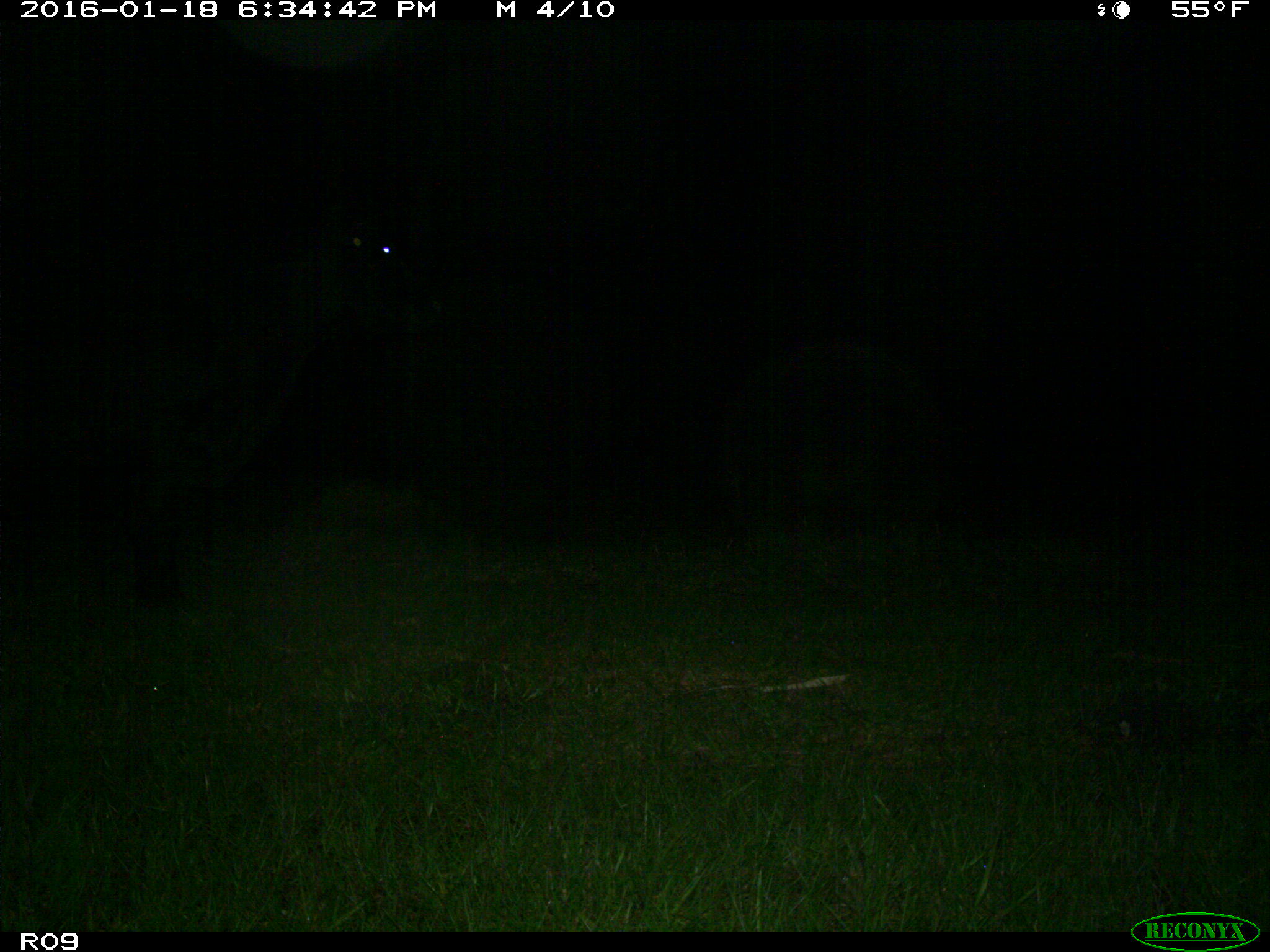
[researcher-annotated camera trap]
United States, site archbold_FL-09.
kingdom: Animalia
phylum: Chordata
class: Mammalia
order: Artiodactyla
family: Bovidae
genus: Bos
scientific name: Bos taurus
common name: domestic cow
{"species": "Bos taurus (domestic cow)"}